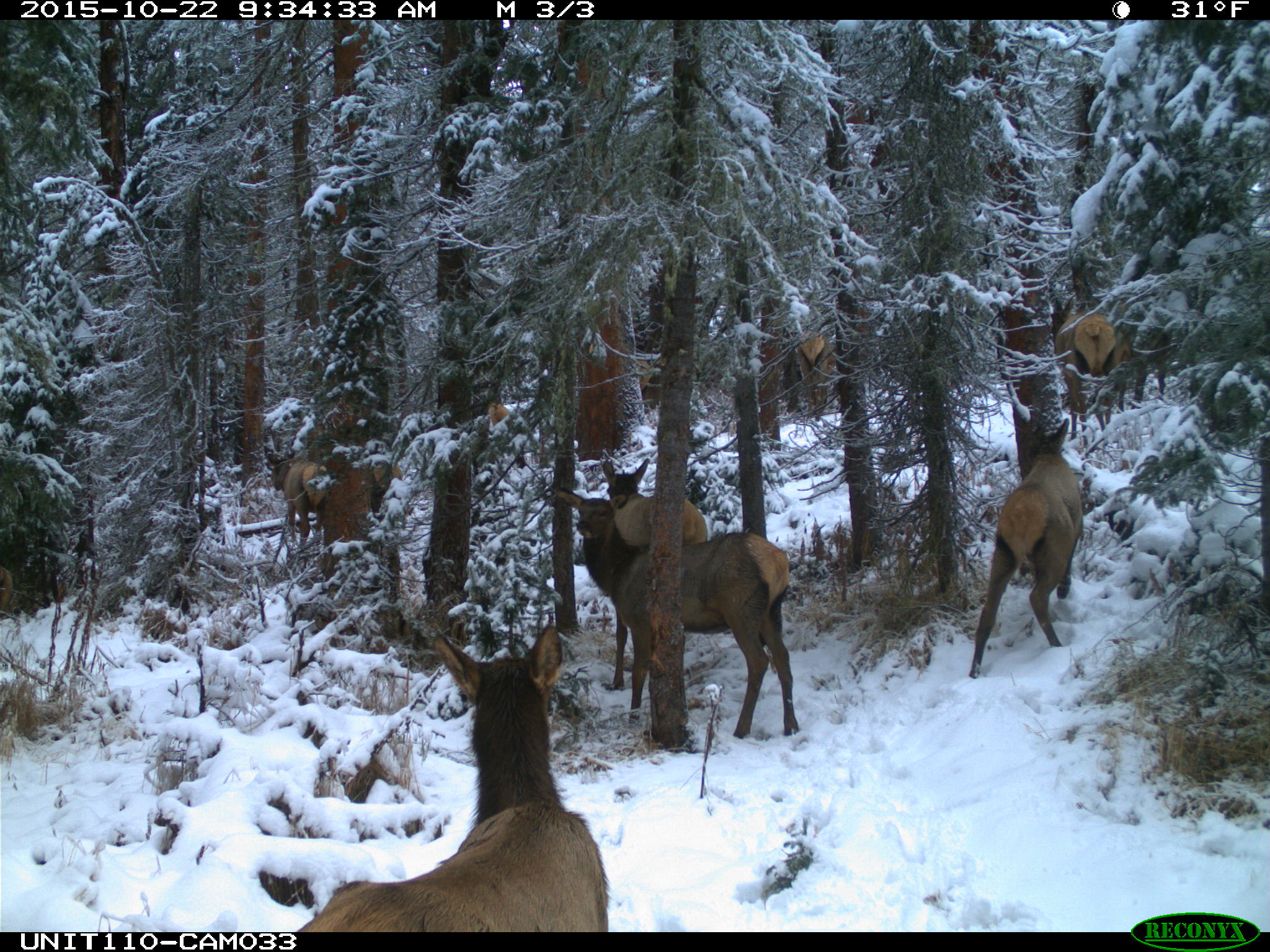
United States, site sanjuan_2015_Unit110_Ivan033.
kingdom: Animalia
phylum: Chordata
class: Mammalia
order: Artiodactyla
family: Cervidae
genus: Cervus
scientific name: Cervus elaphus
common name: red deer